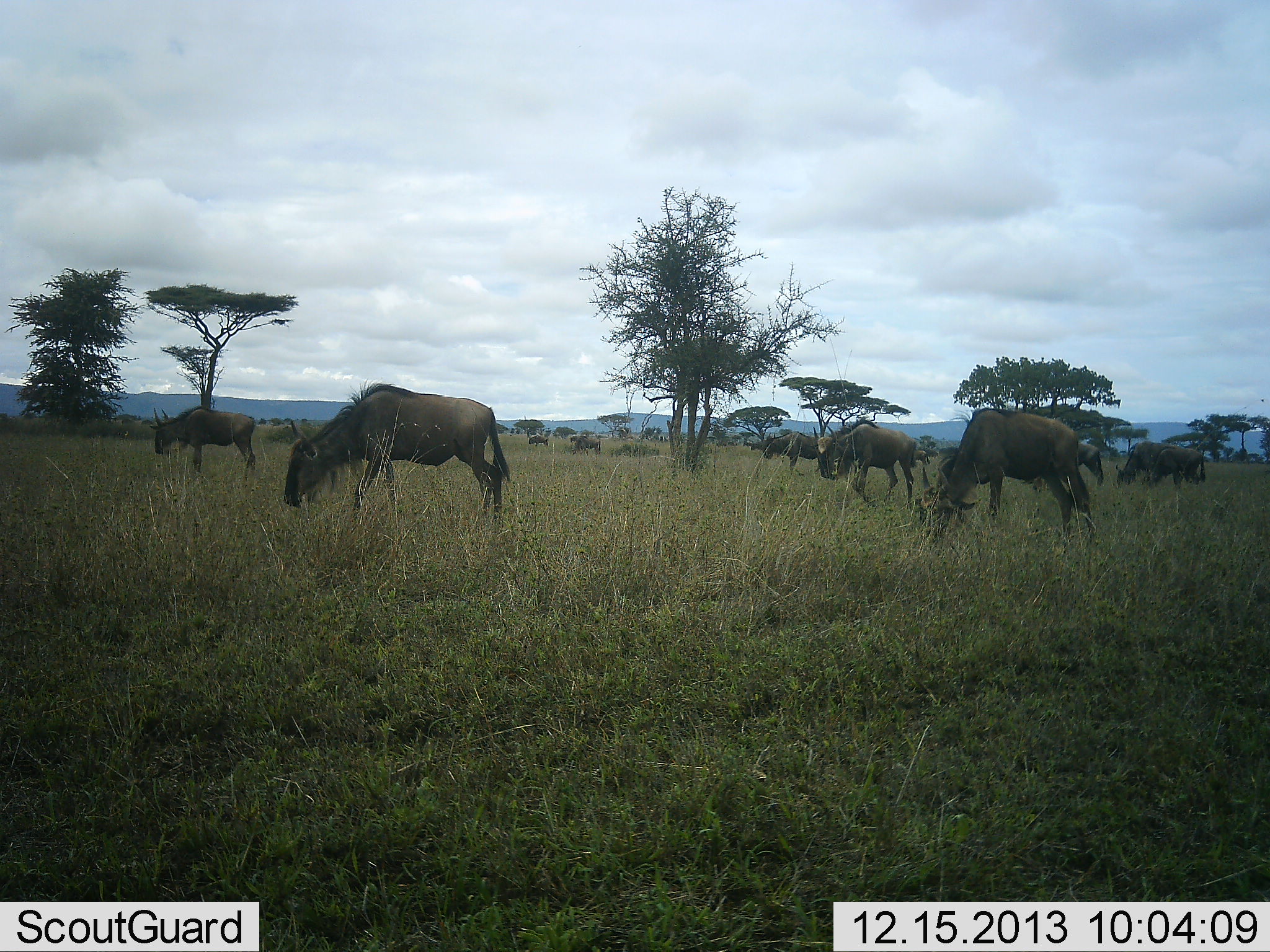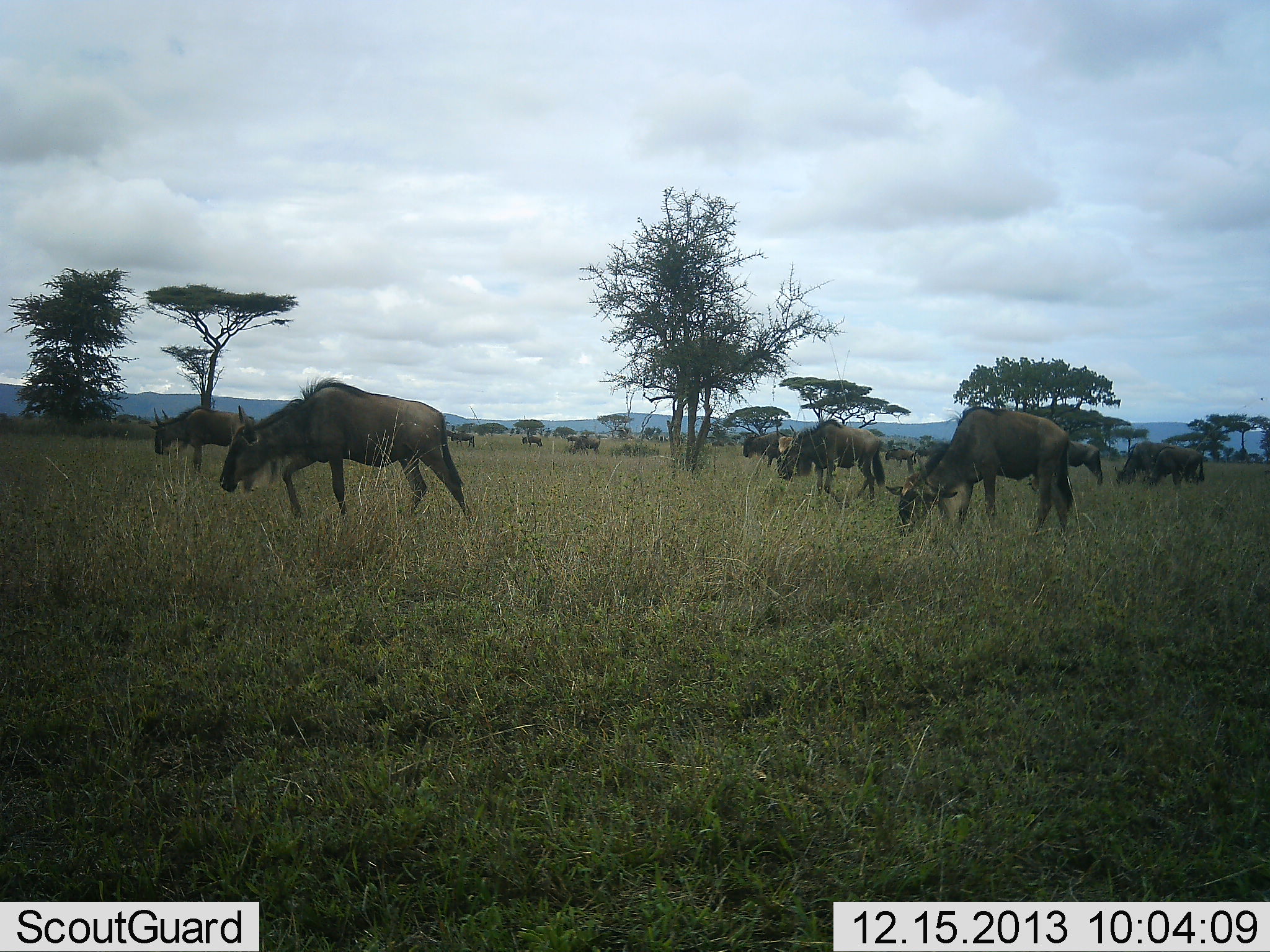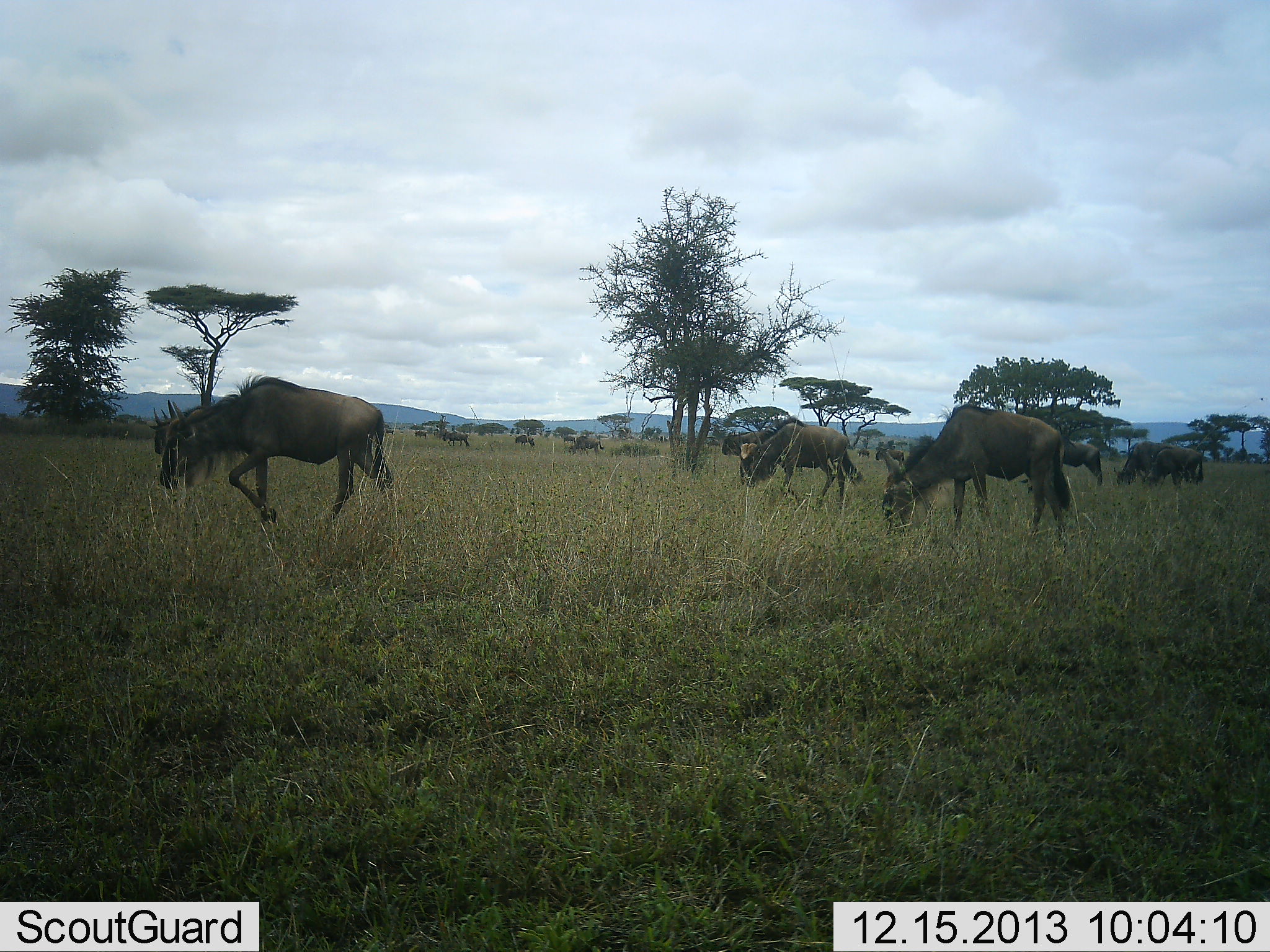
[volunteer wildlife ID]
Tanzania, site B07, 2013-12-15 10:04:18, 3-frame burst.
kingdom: Animalia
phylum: Chordata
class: Mammalia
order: Artiodactyla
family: Bovidae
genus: Connochaetes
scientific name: Connochaetes taurinus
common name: blue wildebeest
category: wildebeest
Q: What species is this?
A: Wildebeest (blue wildebeest) (Connochaetes taurinus).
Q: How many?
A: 11-50.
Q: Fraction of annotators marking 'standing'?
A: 30%.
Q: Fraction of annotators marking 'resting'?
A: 0%.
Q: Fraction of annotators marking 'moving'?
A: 90%.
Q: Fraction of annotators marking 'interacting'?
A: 0%.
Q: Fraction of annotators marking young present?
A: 0%.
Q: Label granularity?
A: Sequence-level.